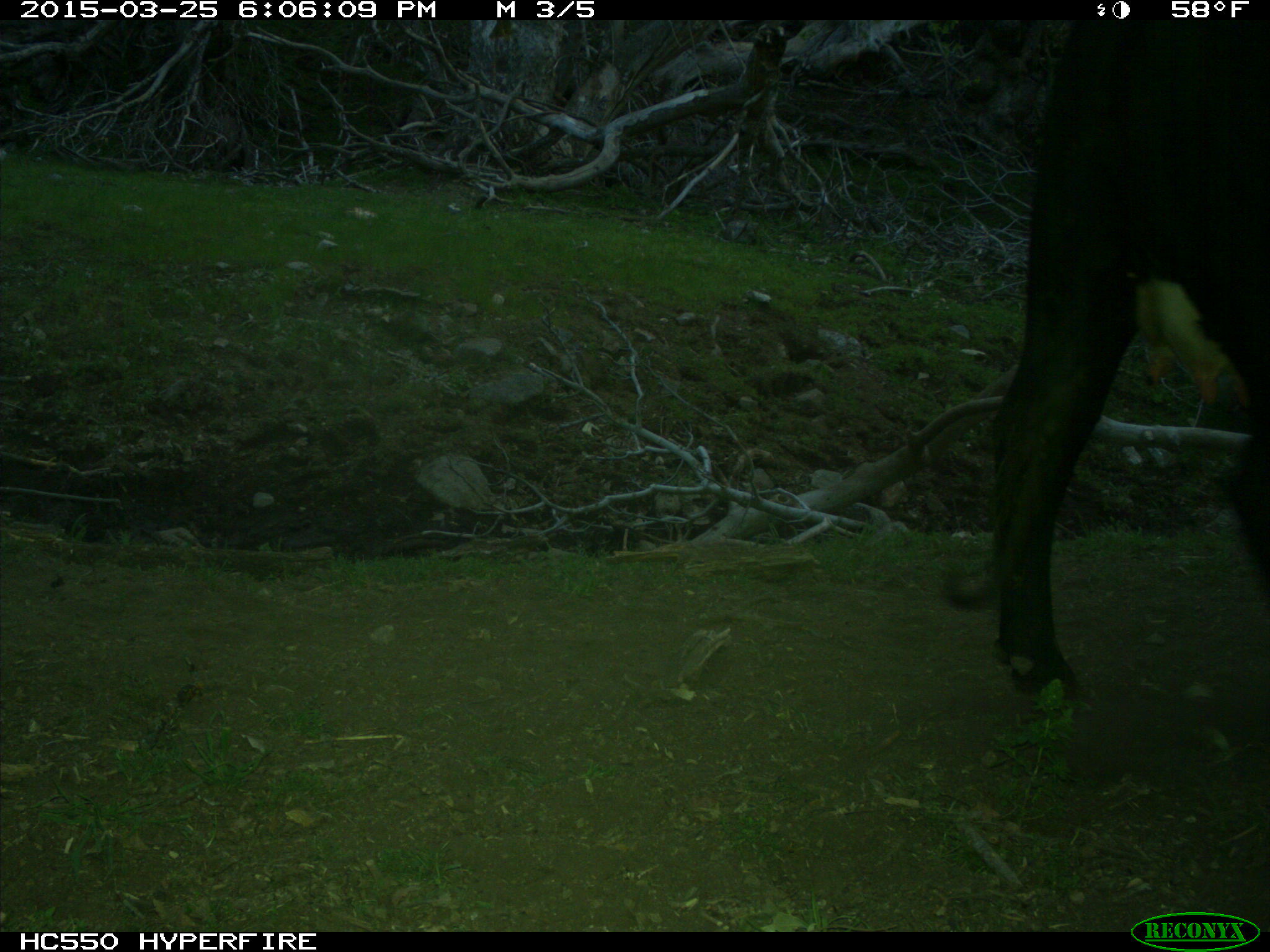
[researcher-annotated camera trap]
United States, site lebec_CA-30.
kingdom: Animalia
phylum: Chordata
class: Mammalia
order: Artiodactyla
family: Bovidae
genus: Bos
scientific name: Bos taurus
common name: domestic cow